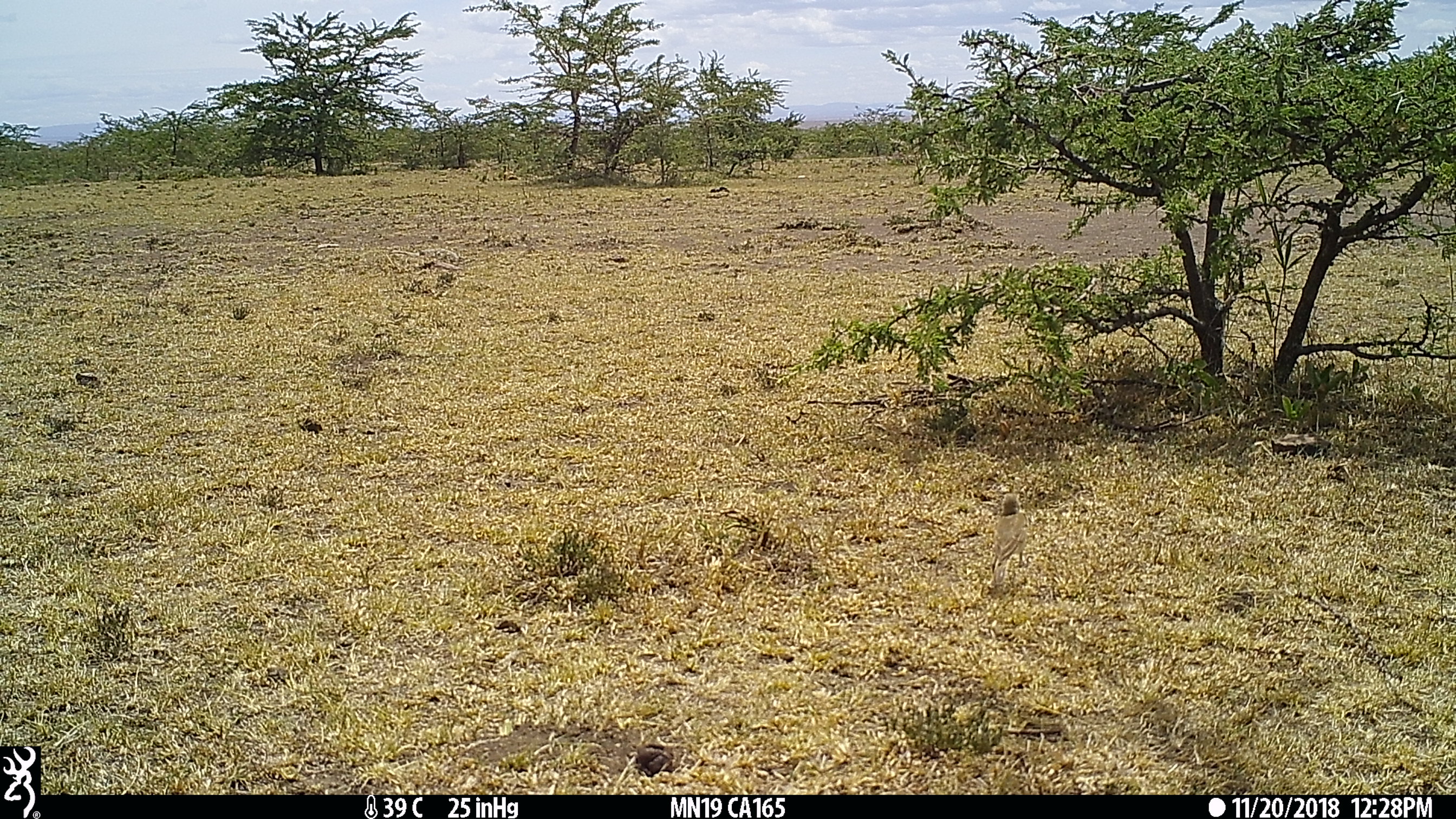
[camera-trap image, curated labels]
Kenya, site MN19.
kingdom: Animalia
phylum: Chordata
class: Aves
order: Passeriformes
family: Motacillidae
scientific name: Motacillidae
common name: pipit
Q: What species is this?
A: Pipit (Motacillidae).